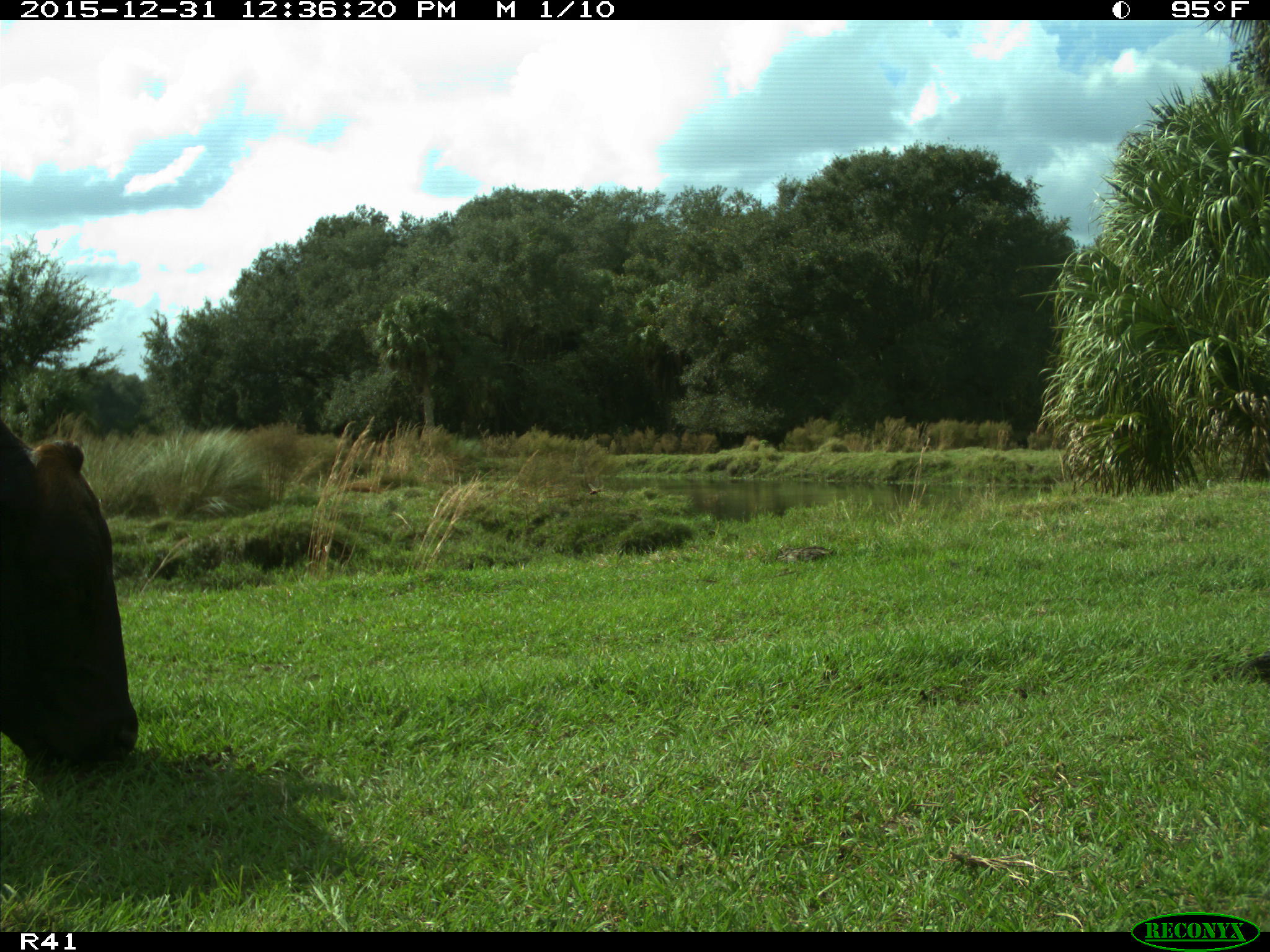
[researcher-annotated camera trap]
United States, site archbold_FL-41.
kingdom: Animalia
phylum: Chordata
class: Mammalia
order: Artiodactyla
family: Bovidae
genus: Bos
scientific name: Bos taurus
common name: domestic cow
Bos taurus (domestic cow).